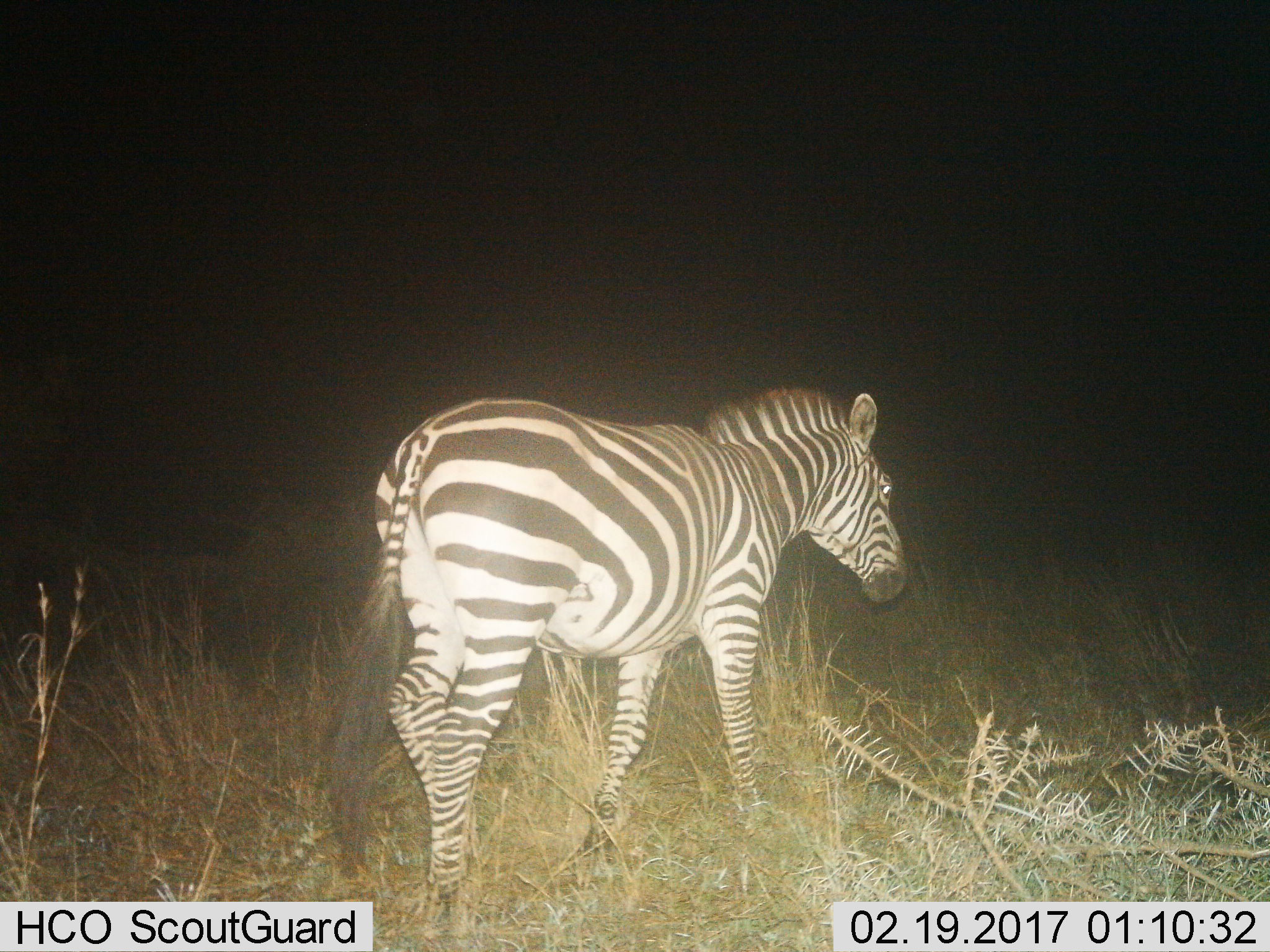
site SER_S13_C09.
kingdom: Animalia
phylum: Chordata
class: Mammalia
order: Perissodactyla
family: Equidae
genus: Equus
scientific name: Equus quagga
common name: plains zebra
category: zebraplains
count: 1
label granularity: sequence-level